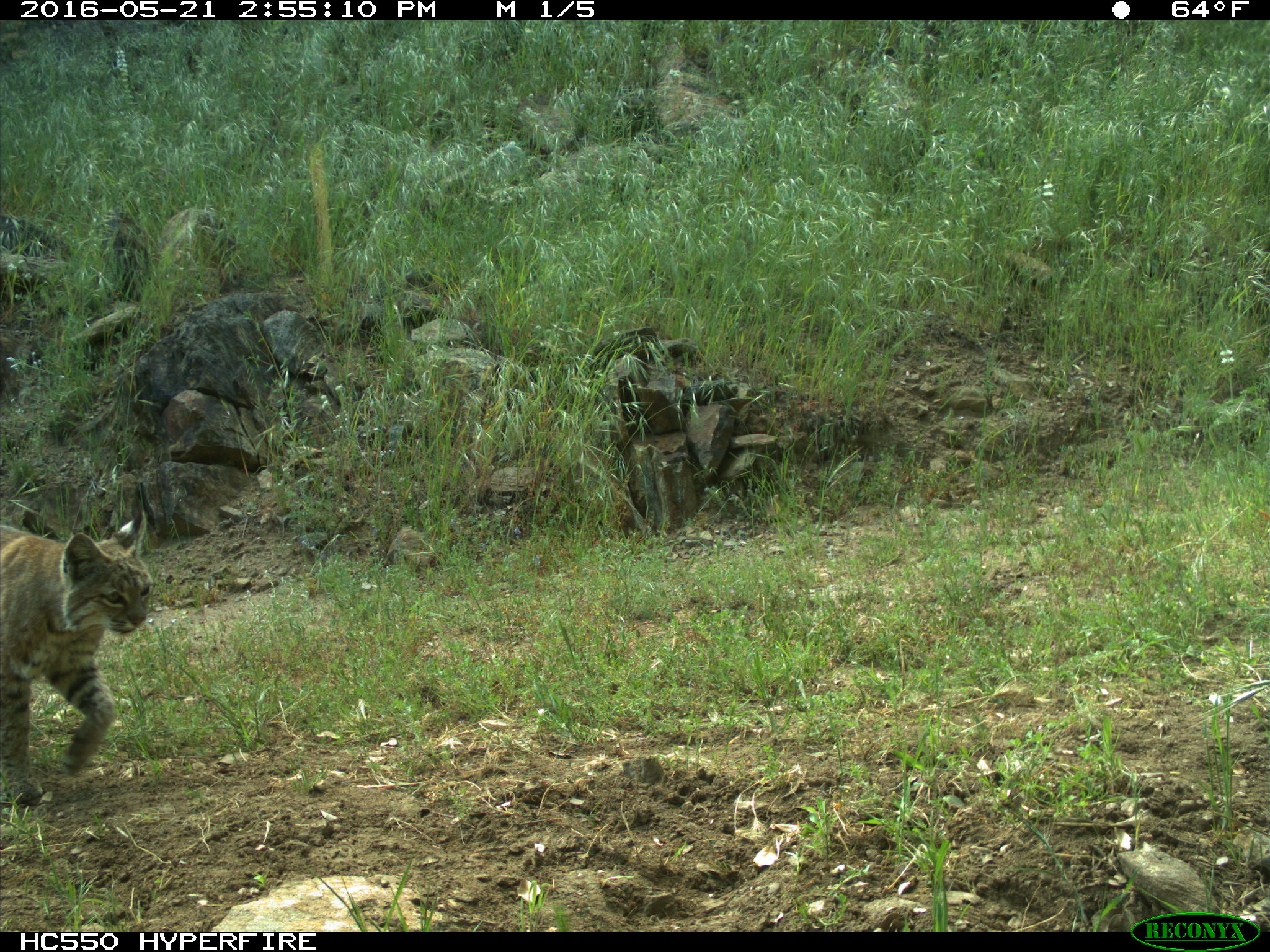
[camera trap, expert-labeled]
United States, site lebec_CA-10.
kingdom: Animalia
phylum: Chordata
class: Mammalia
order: Carnivora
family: Felidae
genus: Lynx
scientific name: Lynx rufus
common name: bobcat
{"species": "Lynx rufus (bobcat)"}